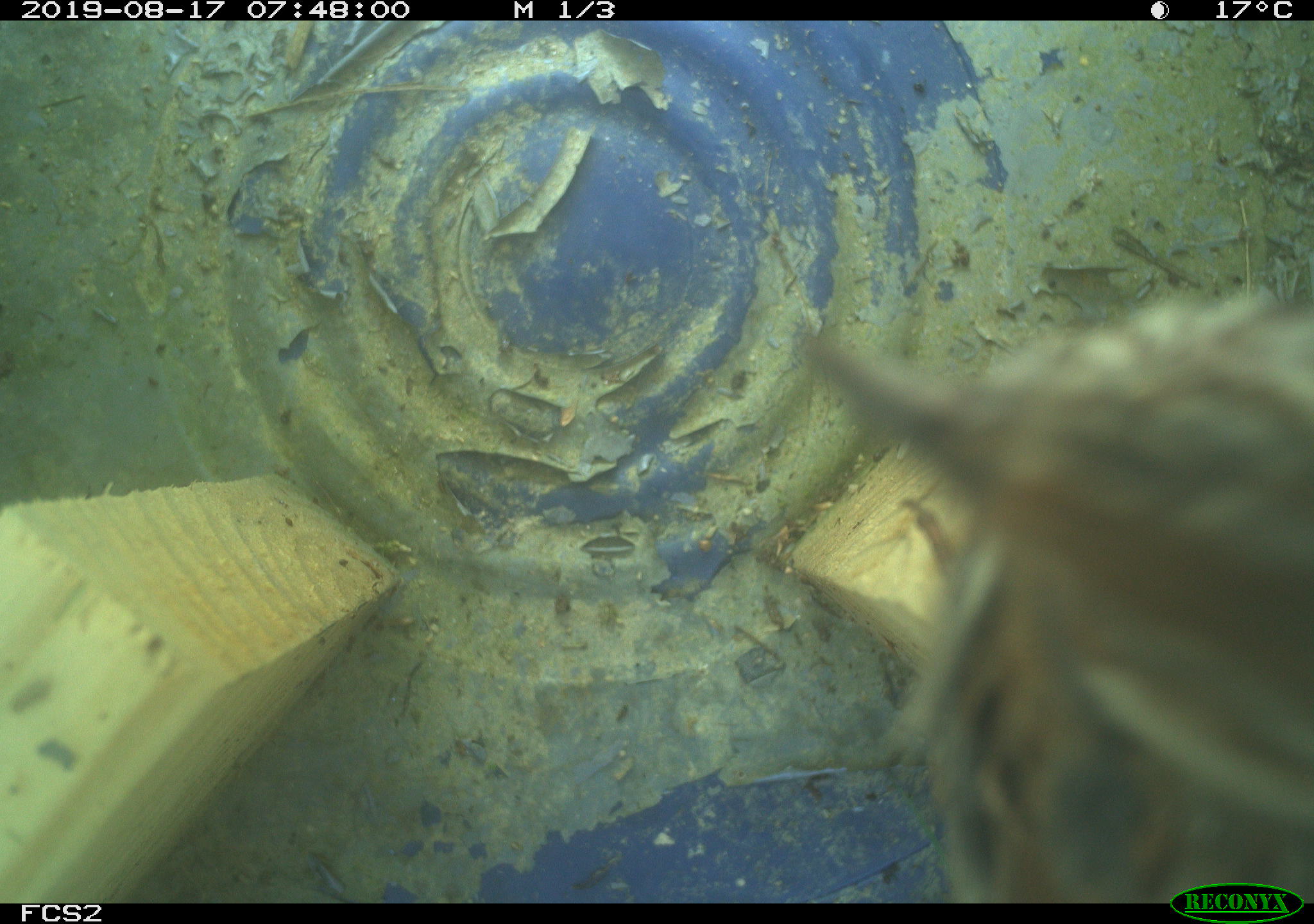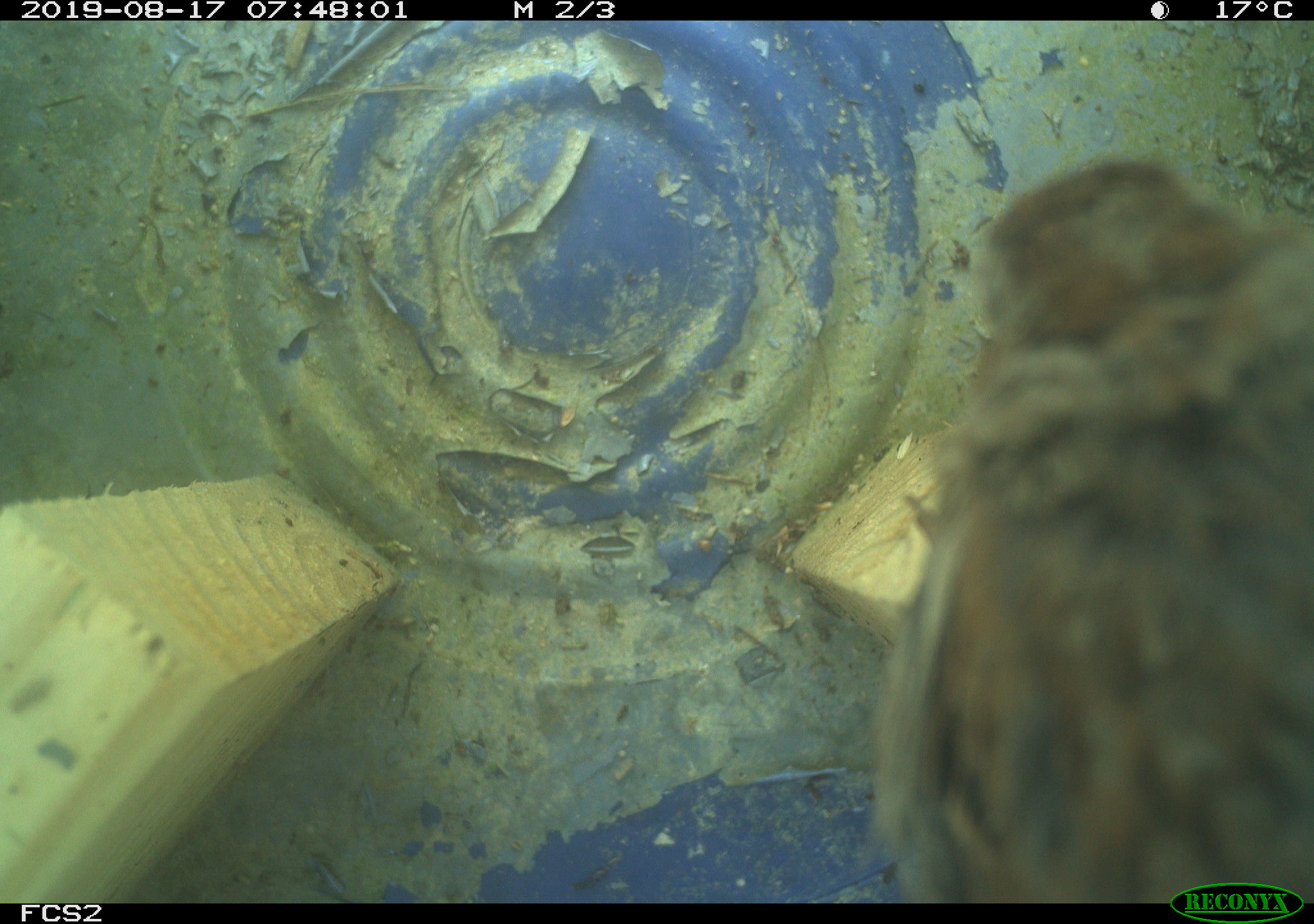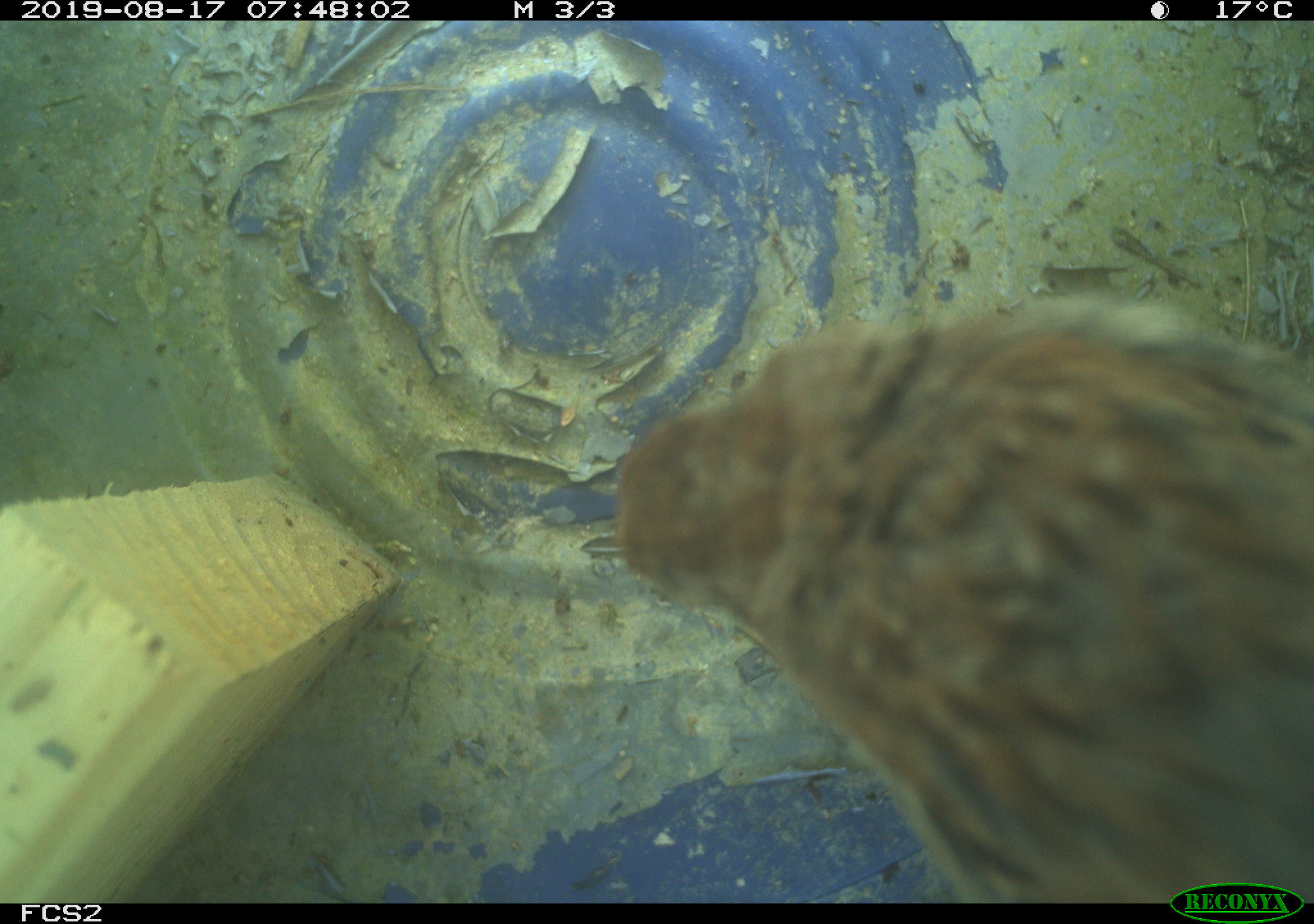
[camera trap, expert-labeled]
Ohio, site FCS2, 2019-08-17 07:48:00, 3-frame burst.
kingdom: Animalia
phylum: Chordata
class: Aves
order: Passeriformes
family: Passerellidae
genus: Melospiza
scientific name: Melospiza melodia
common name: song sparrow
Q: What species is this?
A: Song sparrow (Melospiza melodia).